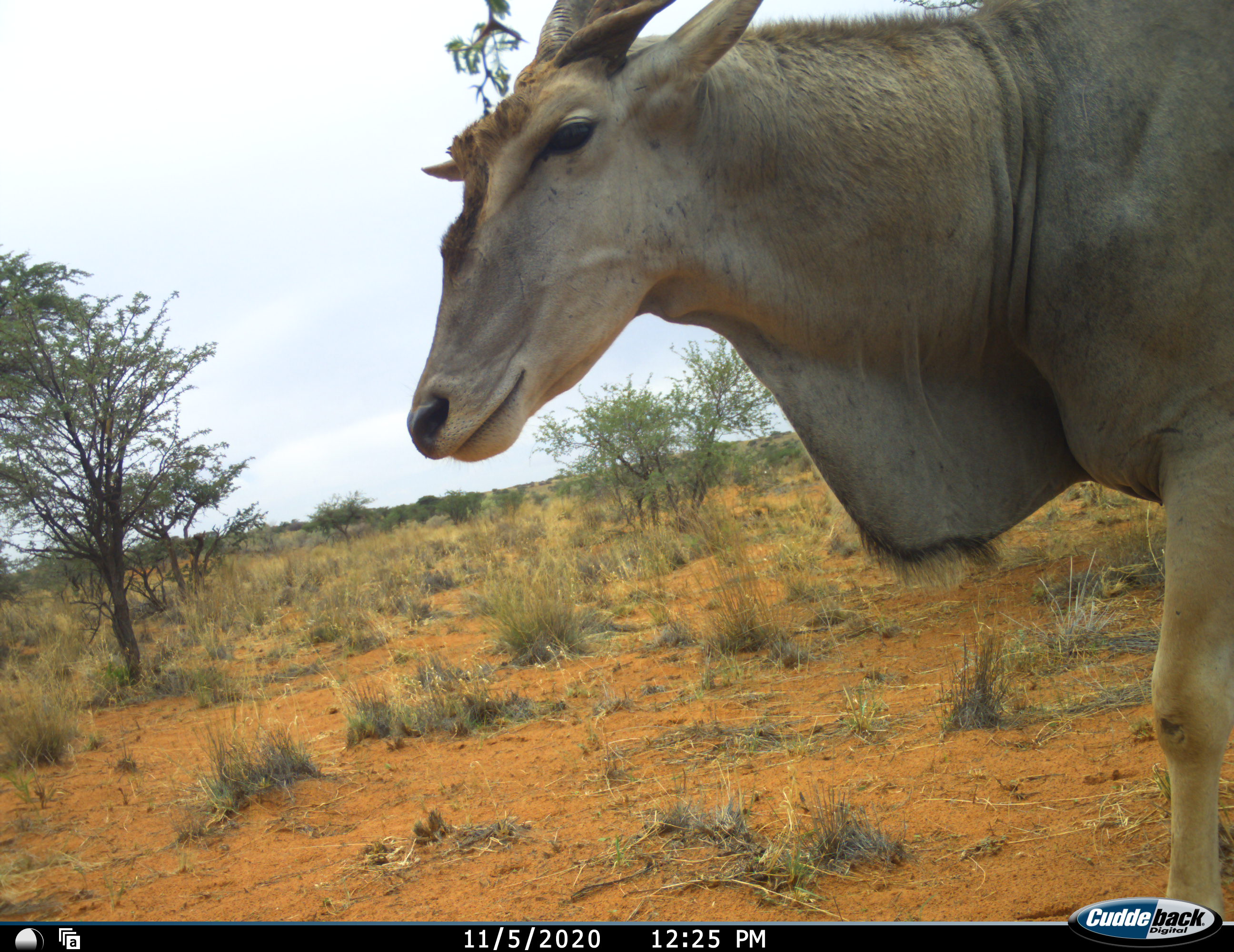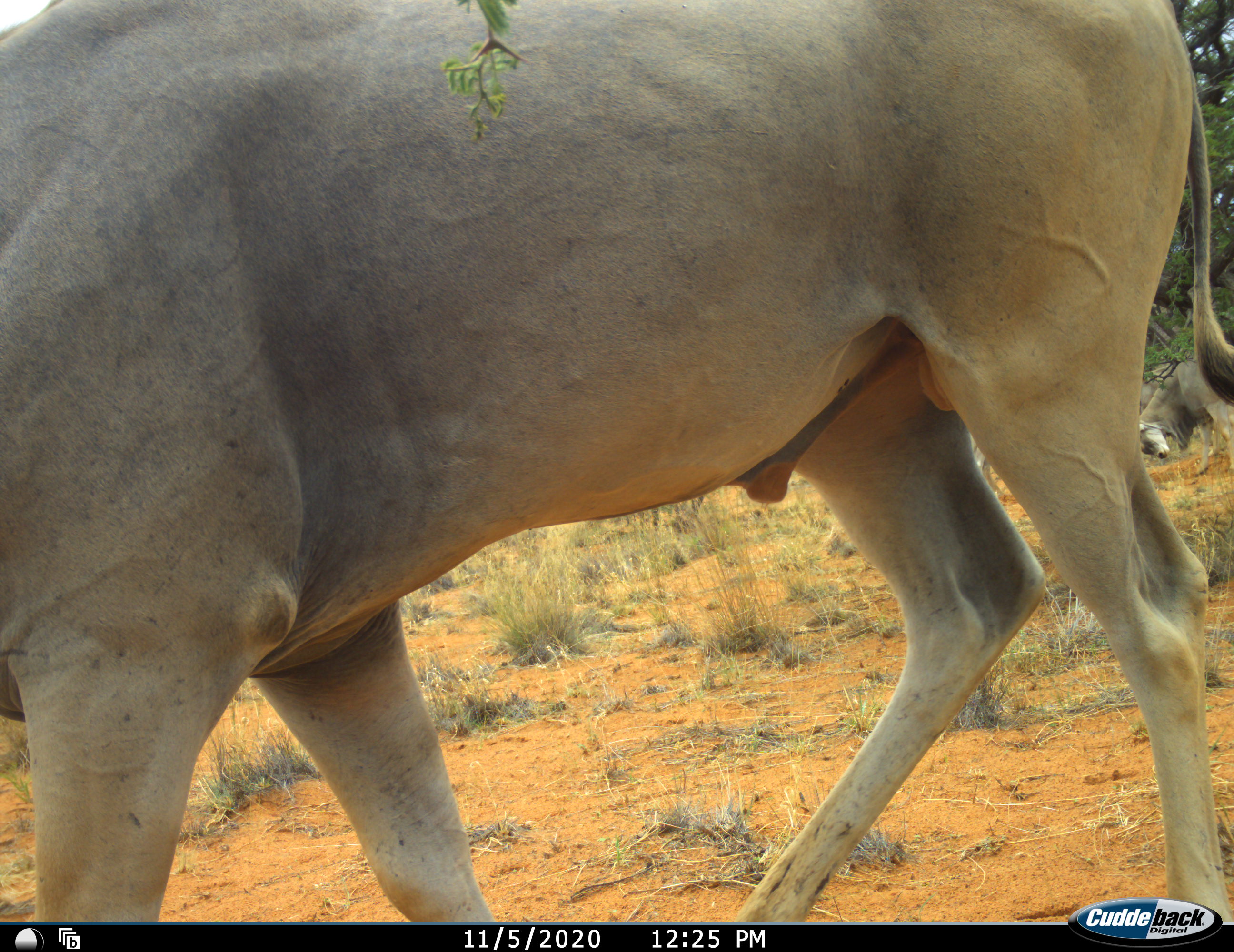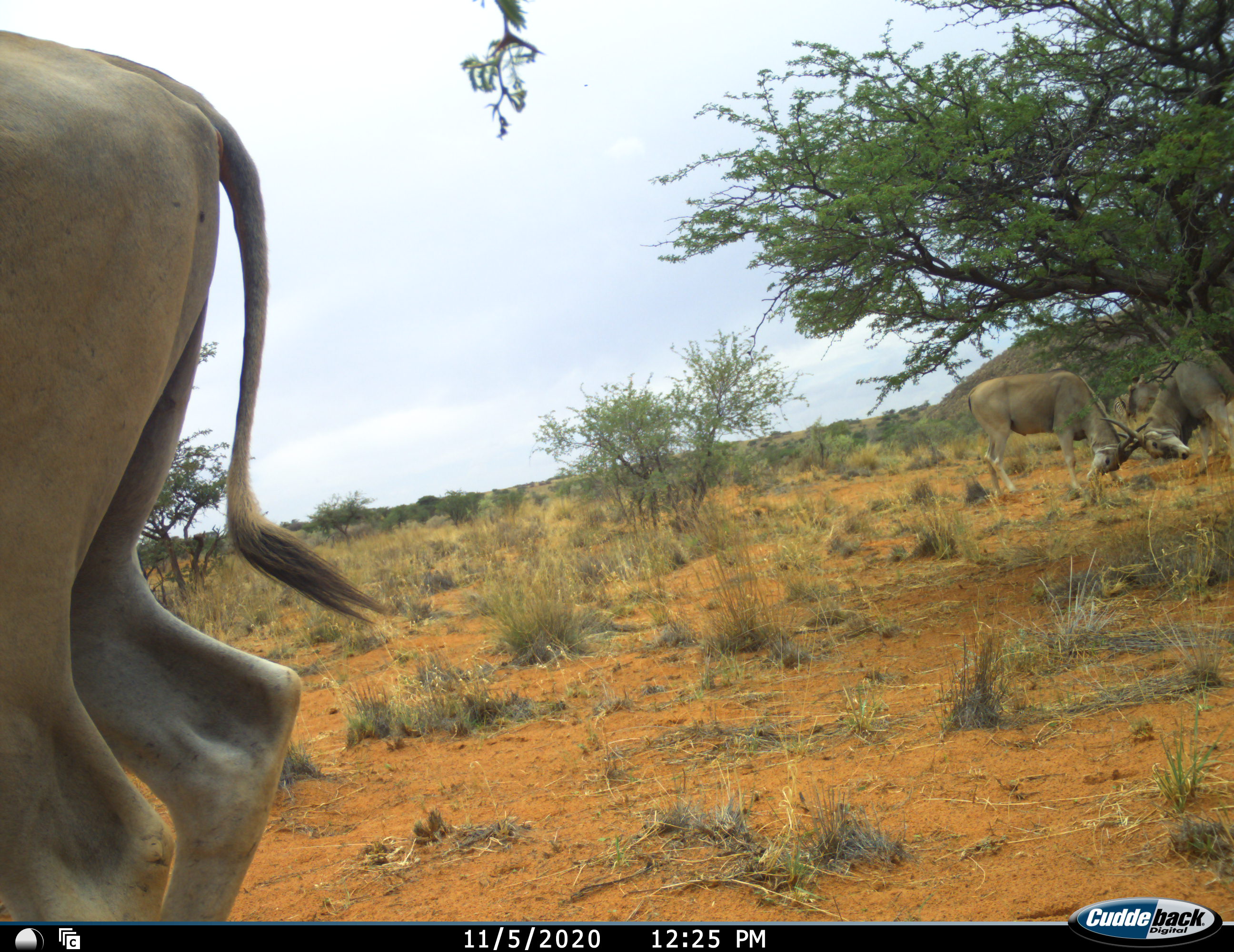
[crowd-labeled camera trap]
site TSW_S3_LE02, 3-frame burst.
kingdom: Animalia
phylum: Chordata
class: Mammalia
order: Artiodactyla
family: Bovidae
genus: Tragelaphus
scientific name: Tragelaphus oryx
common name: eland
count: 3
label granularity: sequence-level